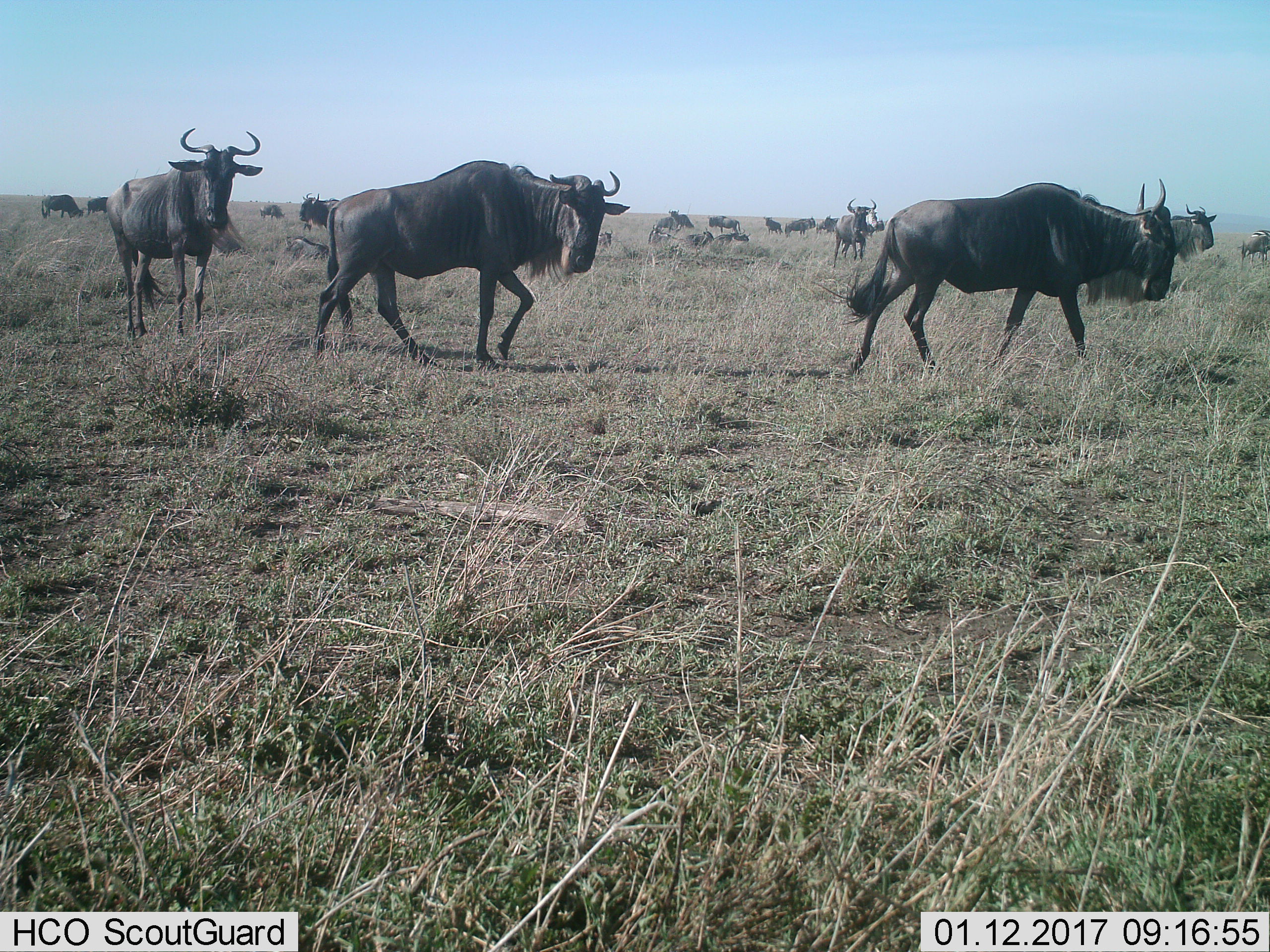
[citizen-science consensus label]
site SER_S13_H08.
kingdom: Animalia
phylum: Chordata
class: Mammalia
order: Artiodactyla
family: Bovidae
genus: Connochaetes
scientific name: Connochaetes taurinus taurinus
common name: blue wildebeest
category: wildebeestblue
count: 11-50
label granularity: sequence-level